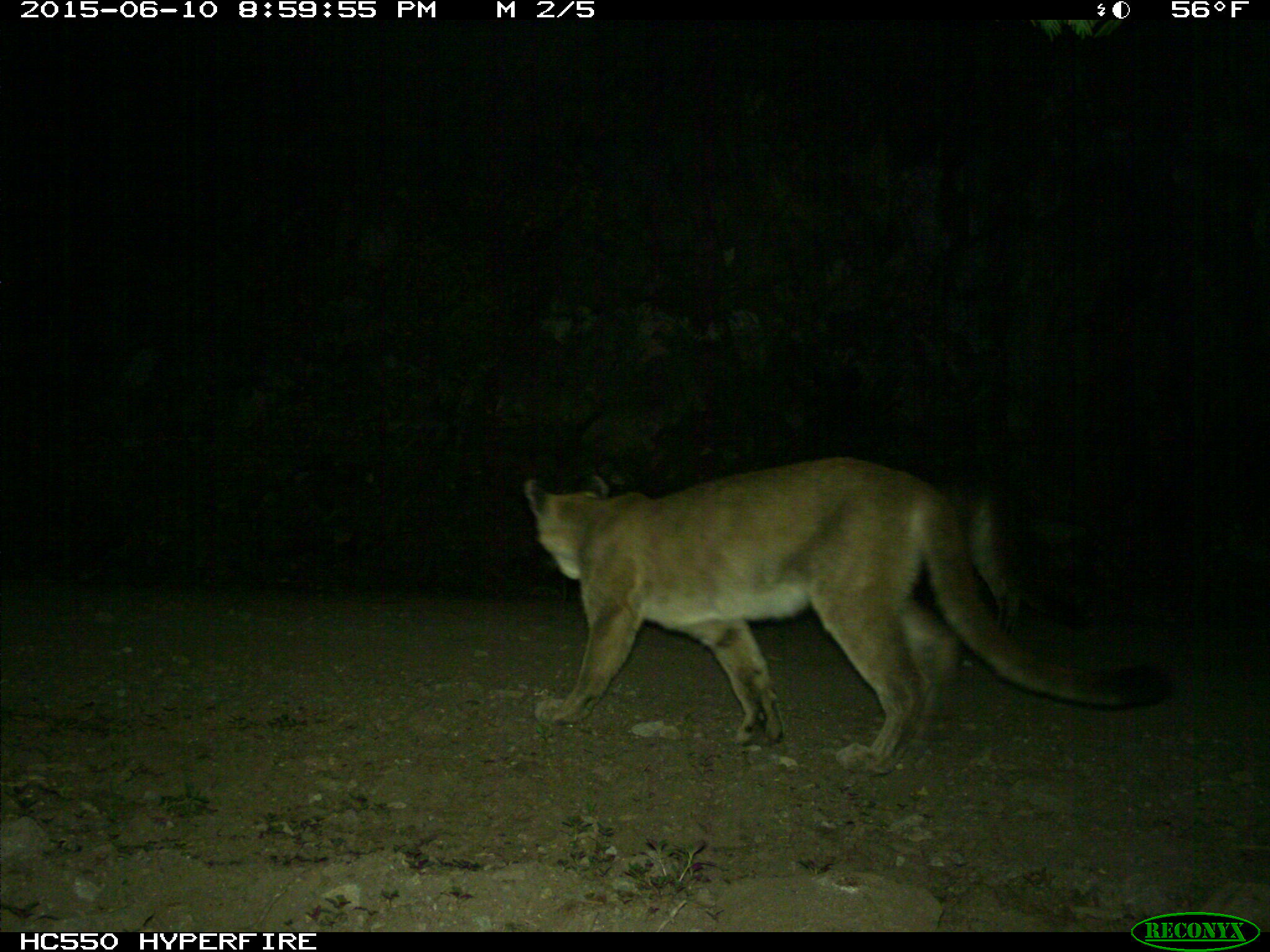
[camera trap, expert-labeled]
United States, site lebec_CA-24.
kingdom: Animalia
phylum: Chordata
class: Mammalia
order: Carnivora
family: Felidae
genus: Puma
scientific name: Puma concolor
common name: mountain lion